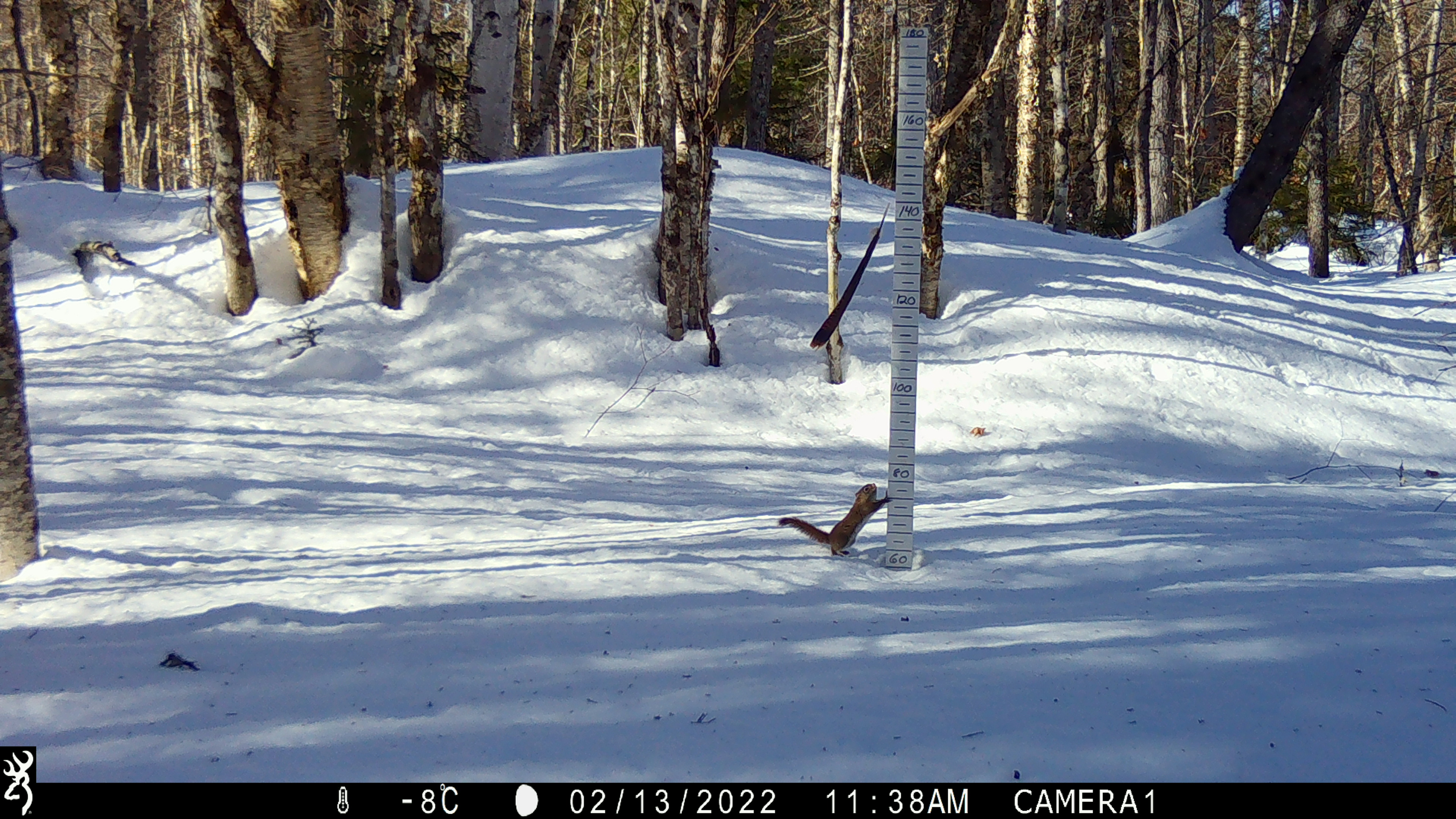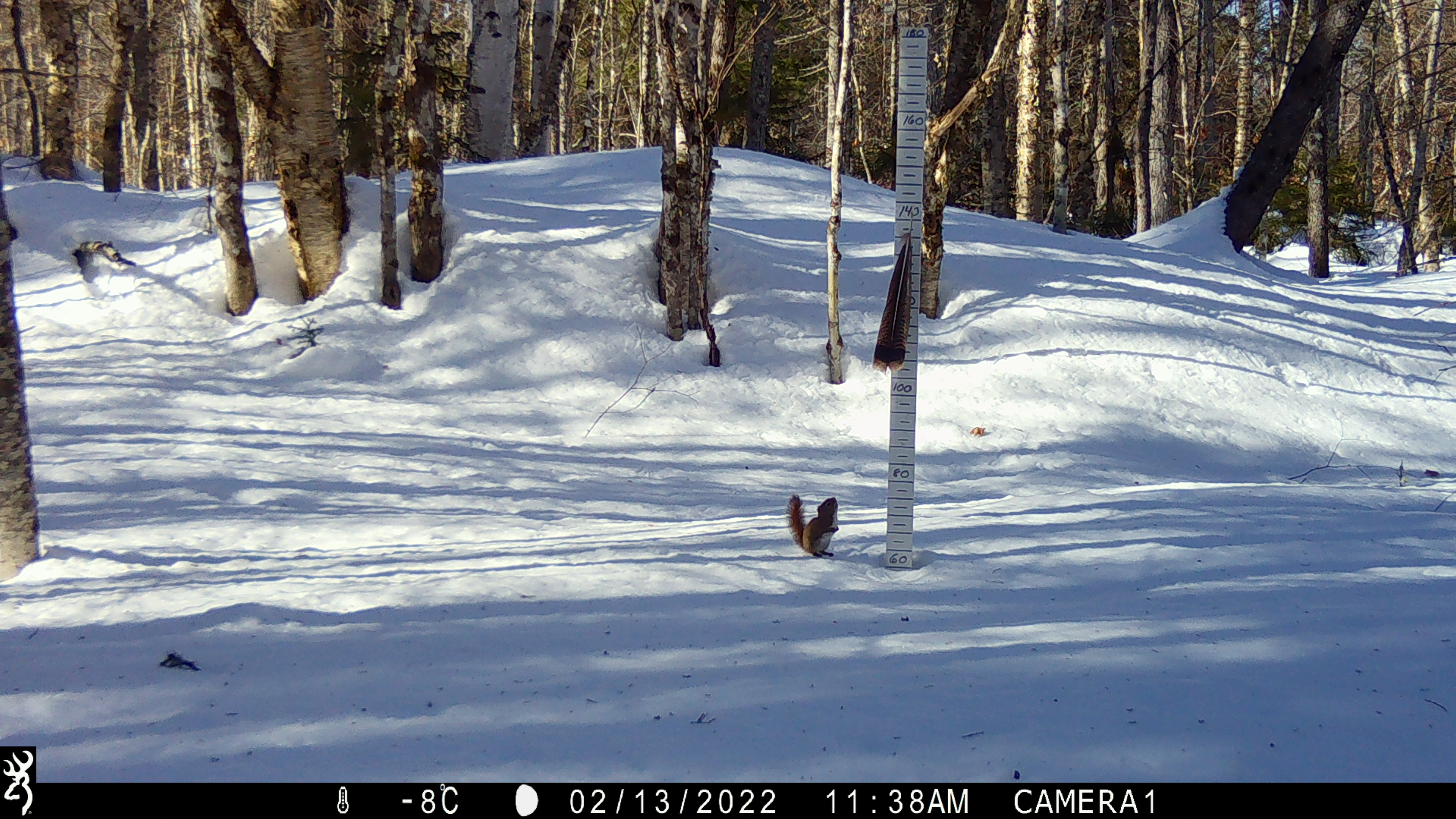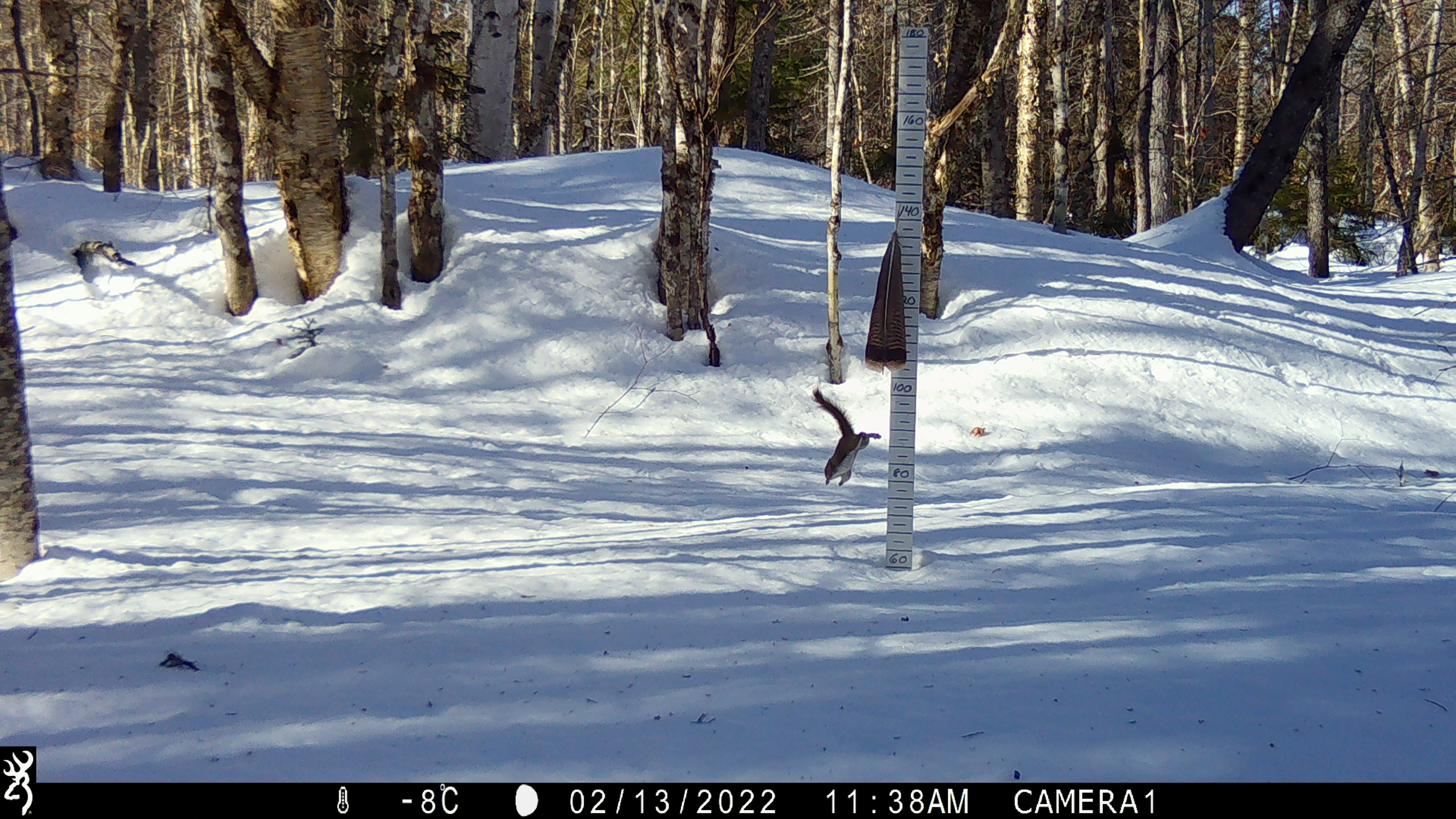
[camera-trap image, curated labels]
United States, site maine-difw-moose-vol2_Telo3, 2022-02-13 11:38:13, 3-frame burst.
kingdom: Animalia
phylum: Chordata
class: Mammalia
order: Rodentia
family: Sciuridae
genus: Tamiasciurus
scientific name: Tamiasciurus hudsonicus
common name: red squirrel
Red squirrel (Tamiasciurus hudsonicus).